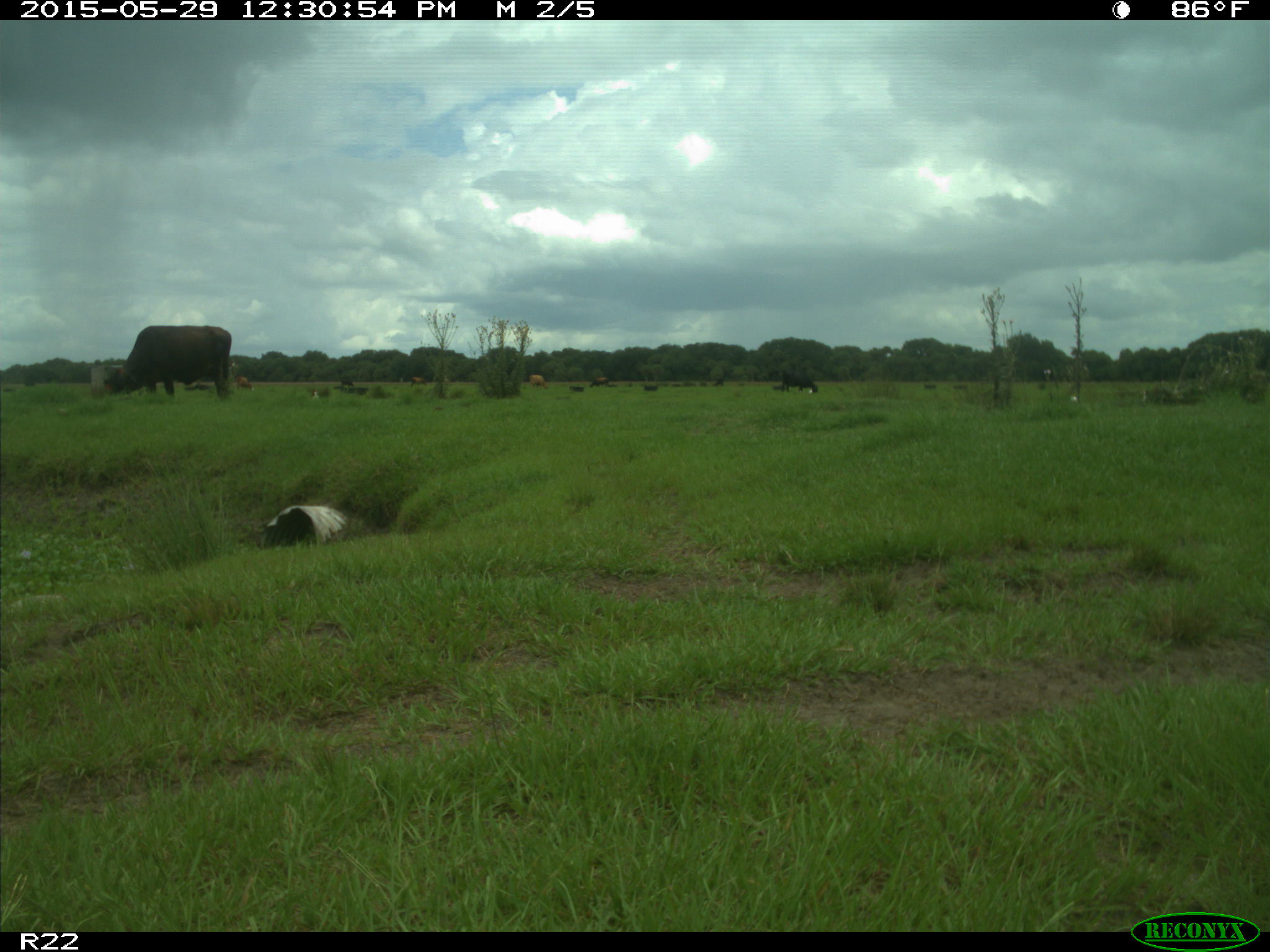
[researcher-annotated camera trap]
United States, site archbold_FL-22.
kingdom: Animalia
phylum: Chordata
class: Mammalia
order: Artiodactyla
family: Bovidae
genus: Bos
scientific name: Bos taurus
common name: domestic cow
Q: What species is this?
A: Bos taurus (domestic cow).